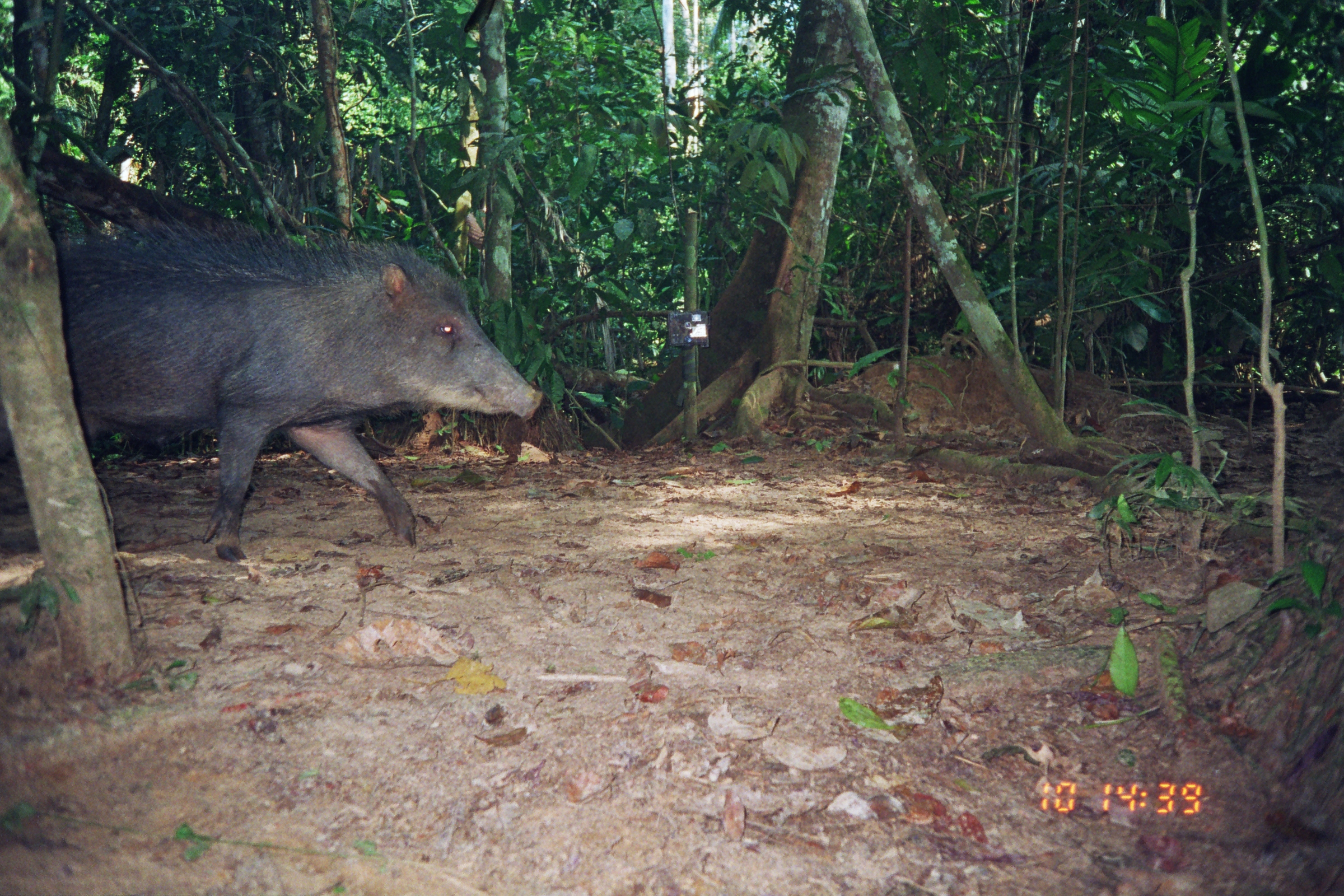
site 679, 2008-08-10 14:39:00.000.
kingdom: Animalia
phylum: Chordata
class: Mammalia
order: Artiodactyla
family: Tayassuidae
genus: Tayassu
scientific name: Tayassu pecari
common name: white-lipped peccary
Tayassu pecari (white-lipped peccary).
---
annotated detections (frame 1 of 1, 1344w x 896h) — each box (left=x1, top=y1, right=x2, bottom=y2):
tayassu pecari: (left=54, top=216, right=544, bottom=562)